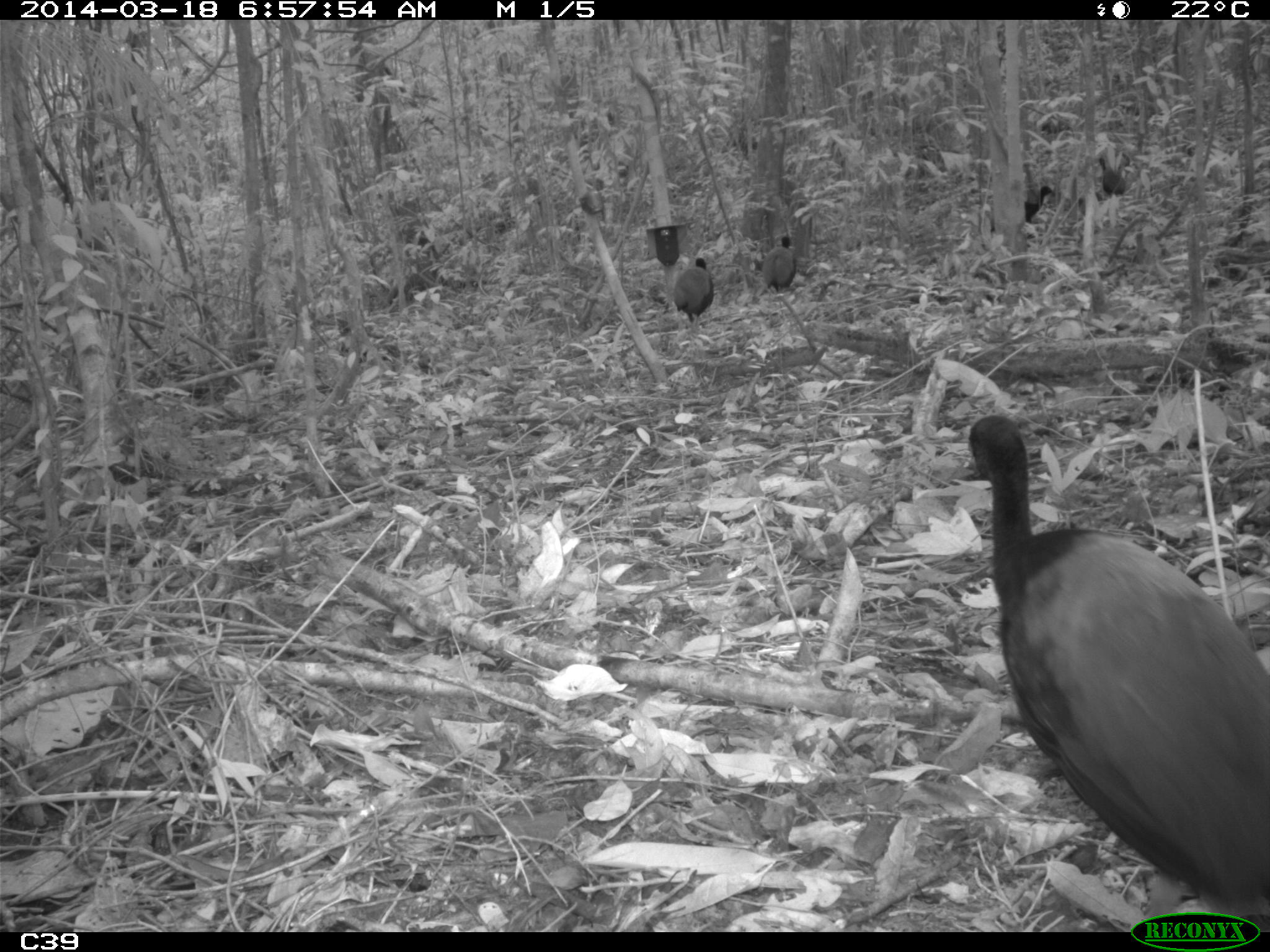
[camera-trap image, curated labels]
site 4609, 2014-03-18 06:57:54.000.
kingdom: Animalia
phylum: Chordata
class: Aves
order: Gruiformes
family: Psophiidae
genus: Psophia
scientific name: Psophia crepitans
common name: gray-winged trumpeter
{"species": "Psophia crepitans (gray-winged trumpeter)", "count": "11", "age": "adult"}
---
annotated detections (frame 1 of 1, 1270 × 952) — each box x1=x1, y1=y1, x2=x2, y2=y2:
psophia crepitans: x1=958, y1=411, x2=1270, y2=932; x1=991, y1=186, x2=1053, y2=232; x1=674, y1=258, x2=714, y2=321; x1=763, y1=236, x2=796, y2=292; x1=1101, y1=159, x2=1125, y2=194